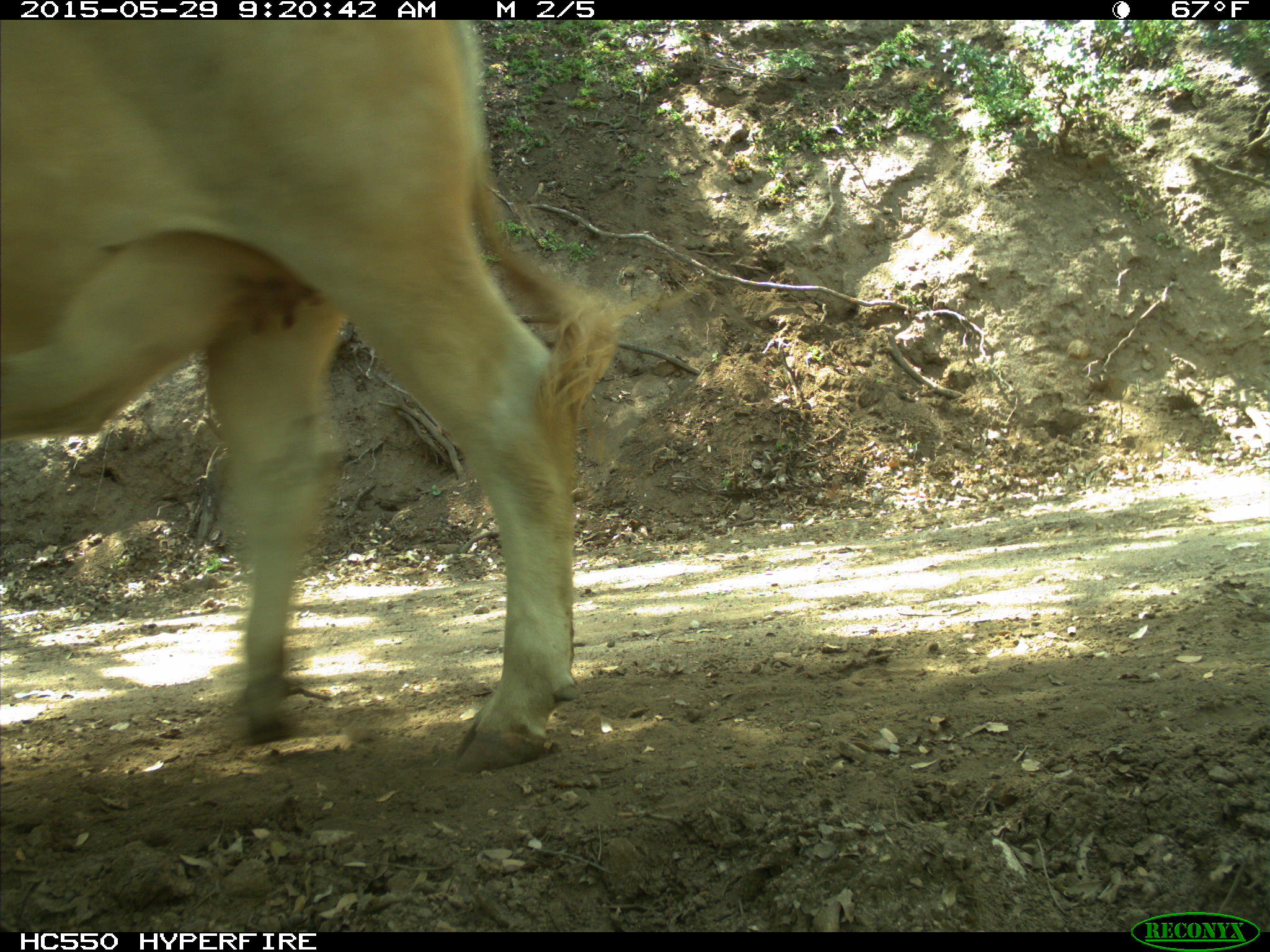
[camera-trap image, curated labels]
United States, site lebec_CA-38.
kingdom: Animalia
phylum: Chordata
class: Mammalia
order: Artiodactyla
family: Bovidae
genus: Bos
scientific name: Bos taurus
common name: domestic cow